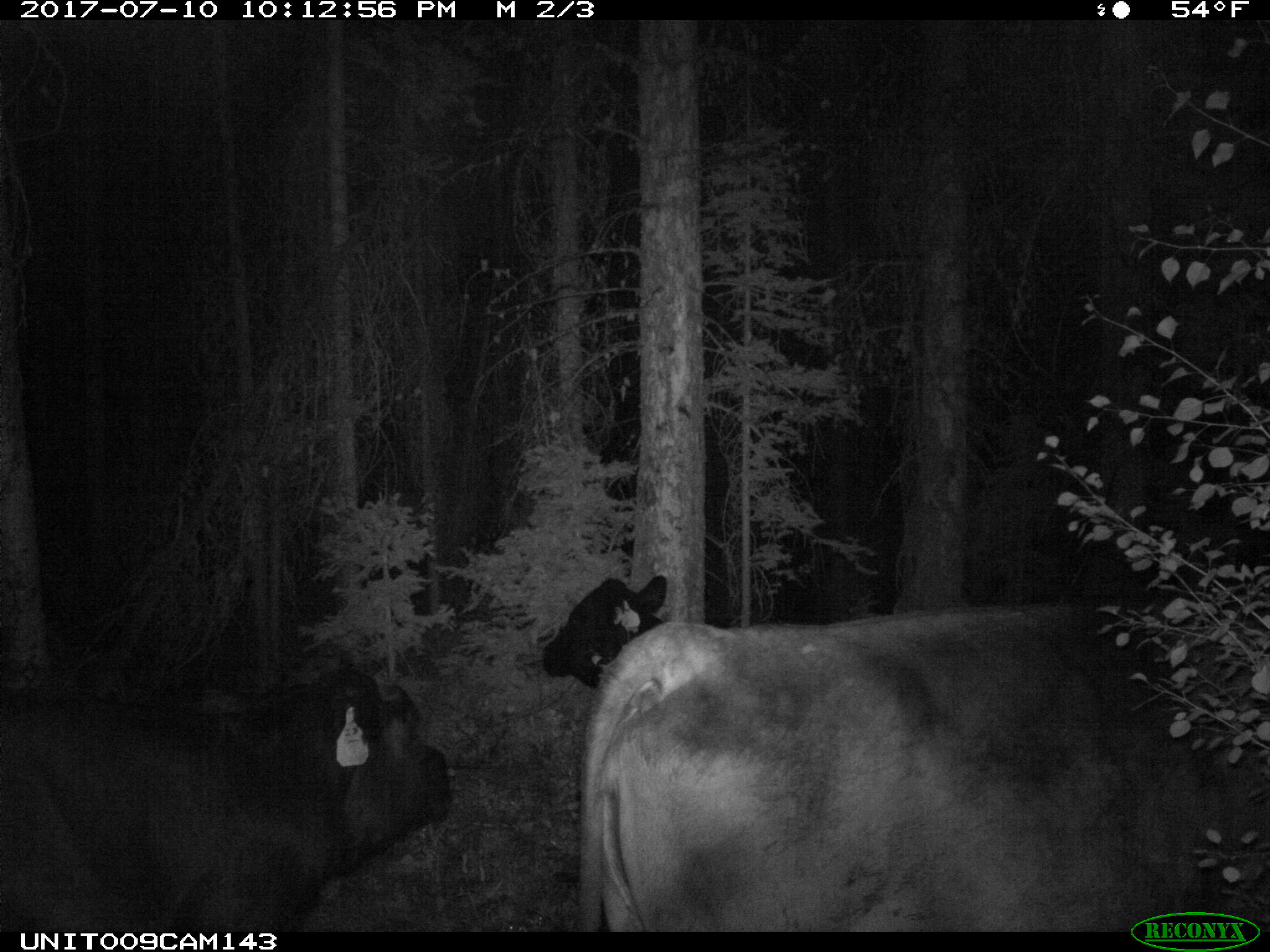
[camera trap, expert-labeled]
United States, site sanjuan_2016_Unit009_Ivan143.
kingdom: Animalia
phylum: Chordata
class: Mammalia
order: Artiodactyla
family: Bovidae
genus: Bos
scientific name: Bos taurus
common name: domestic cow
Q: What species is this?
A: Bos taurus (domestic cow).